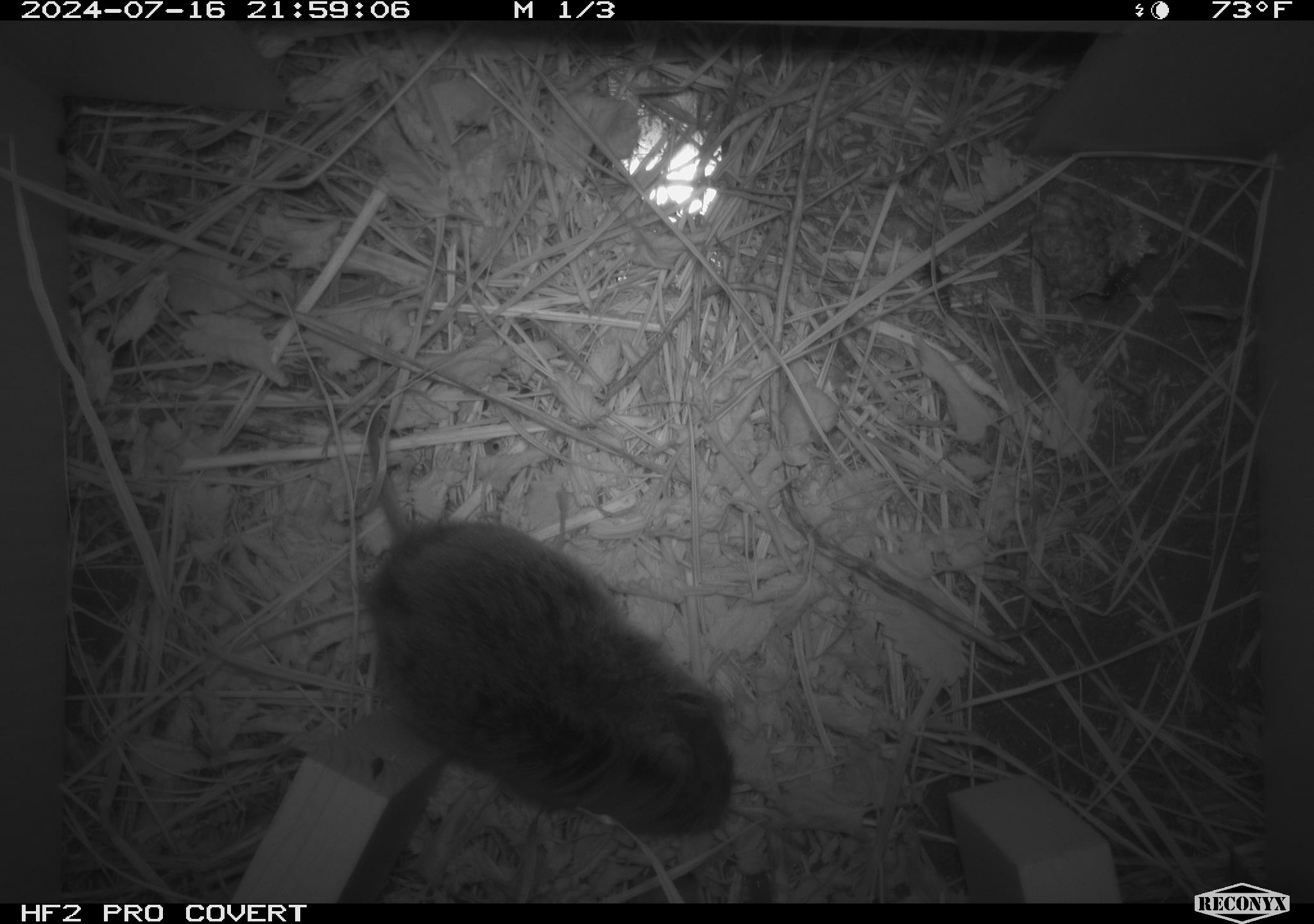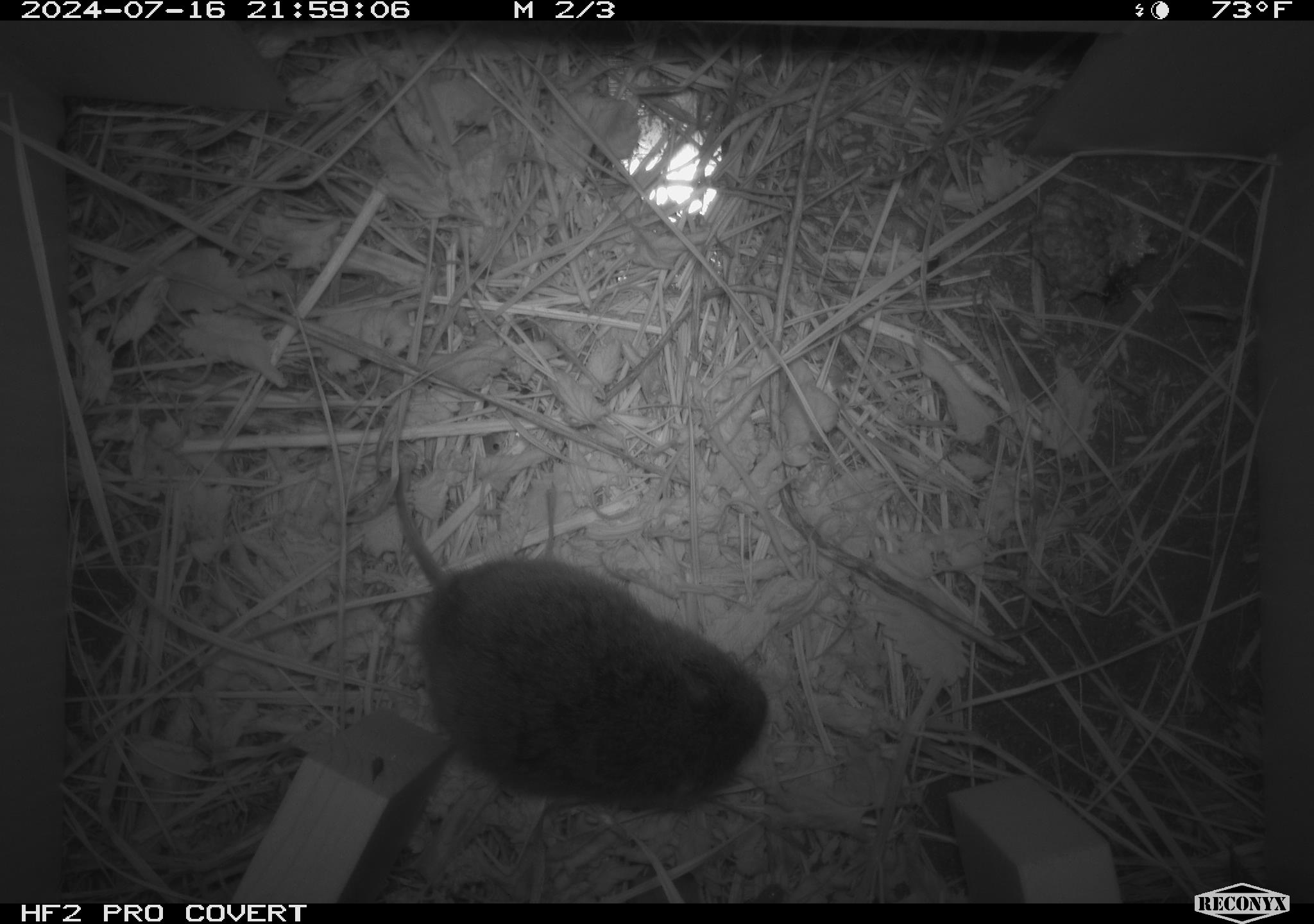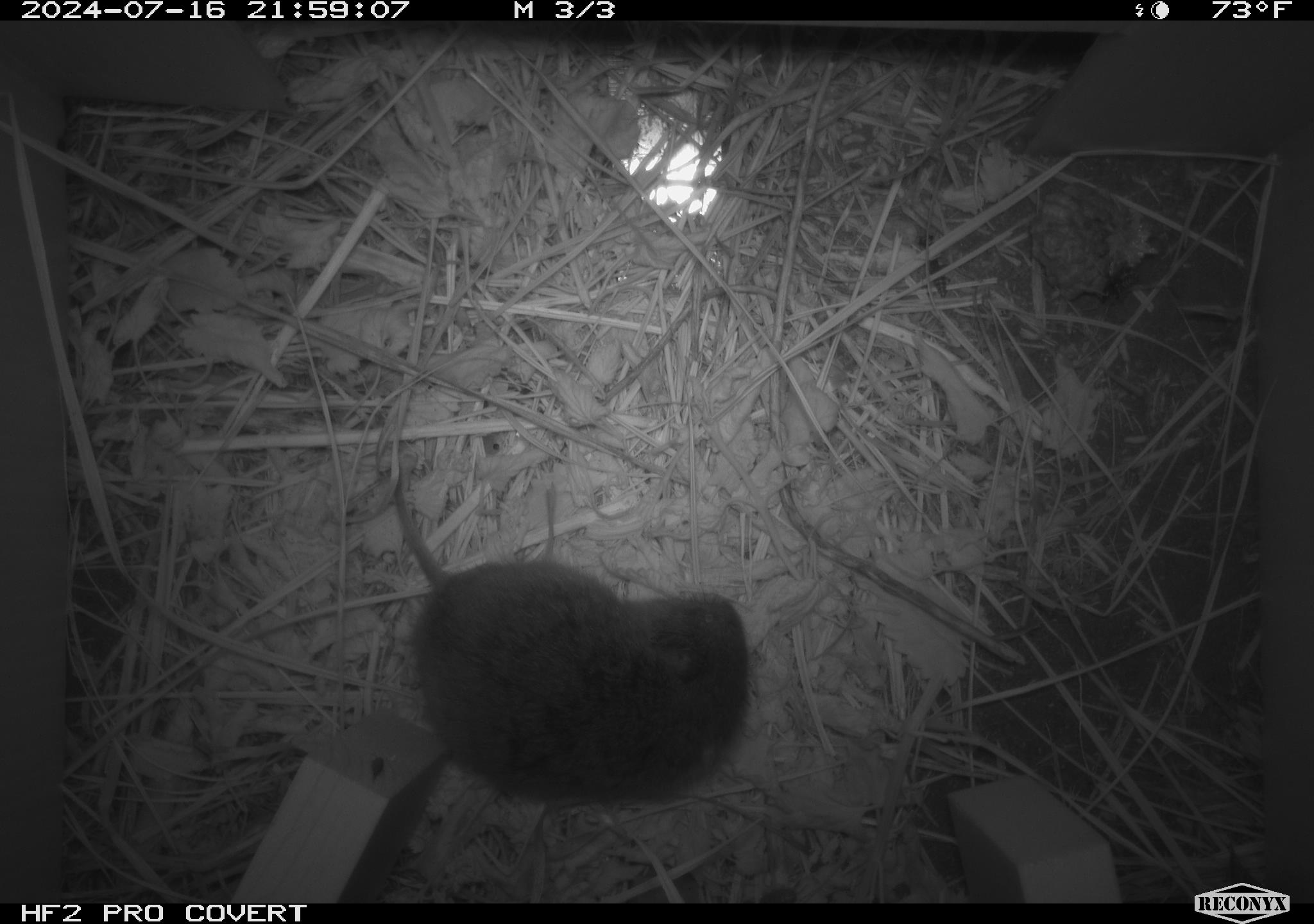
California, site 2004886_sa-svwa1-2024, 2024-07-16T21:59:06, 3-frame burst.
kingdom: Animalia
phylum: Chordata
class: Mammalia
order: Rodentia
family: Cricetidae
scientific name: Arvicolinae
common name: voles, lemmings, and muskrats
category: arvicolinae subfamily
Arvicolinae subfamily (voles, lemmings, and muskrats) (Arvicolinae).